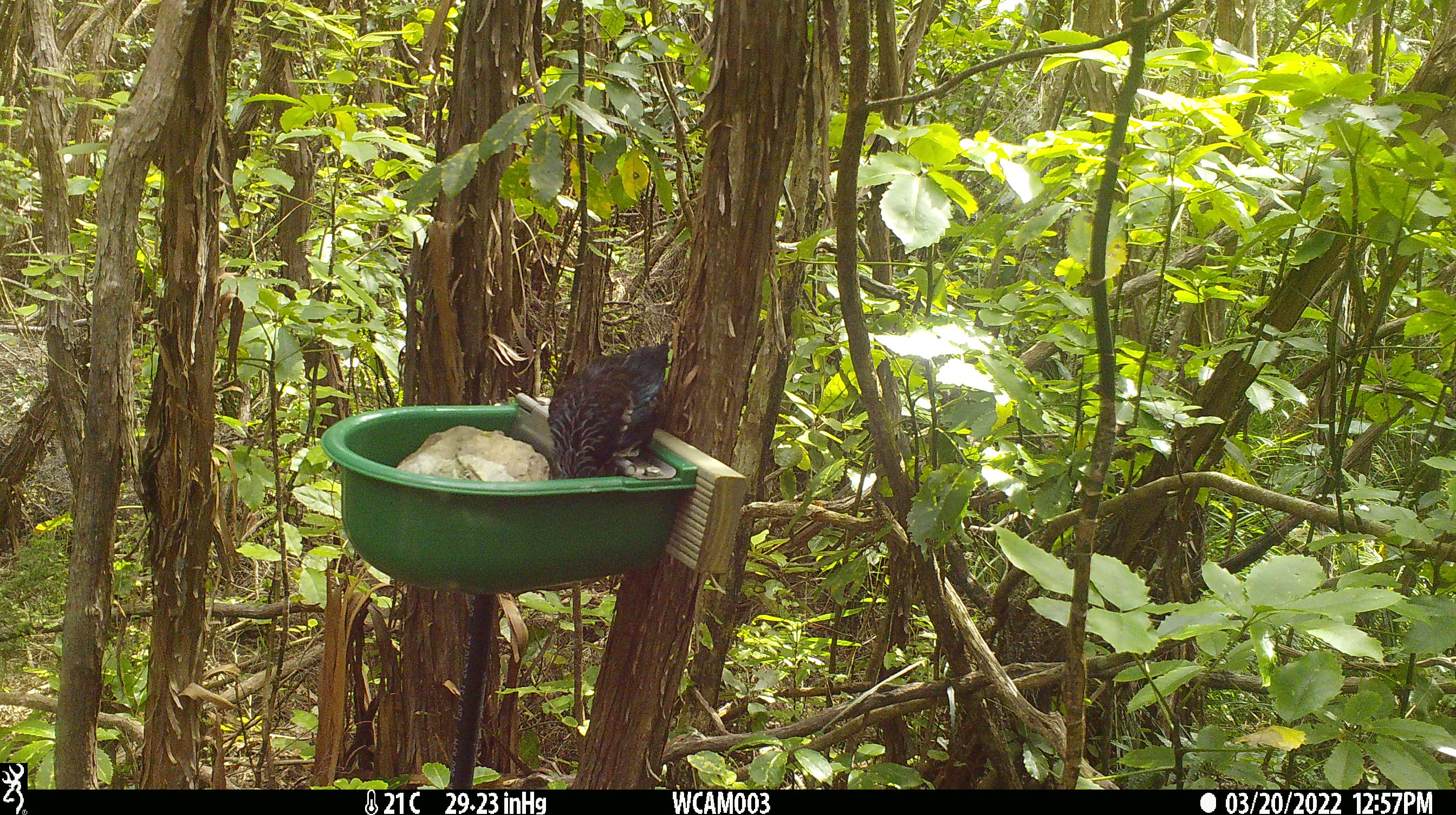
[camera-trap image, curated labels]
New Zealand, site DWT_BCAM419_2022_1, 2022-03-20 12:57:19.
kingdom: Animalia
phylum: Chordata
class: Aves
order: Passeriformes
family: Meliphagidae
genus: Prosthemadera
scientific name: Prosthemadera novaeseelandiae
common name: tui